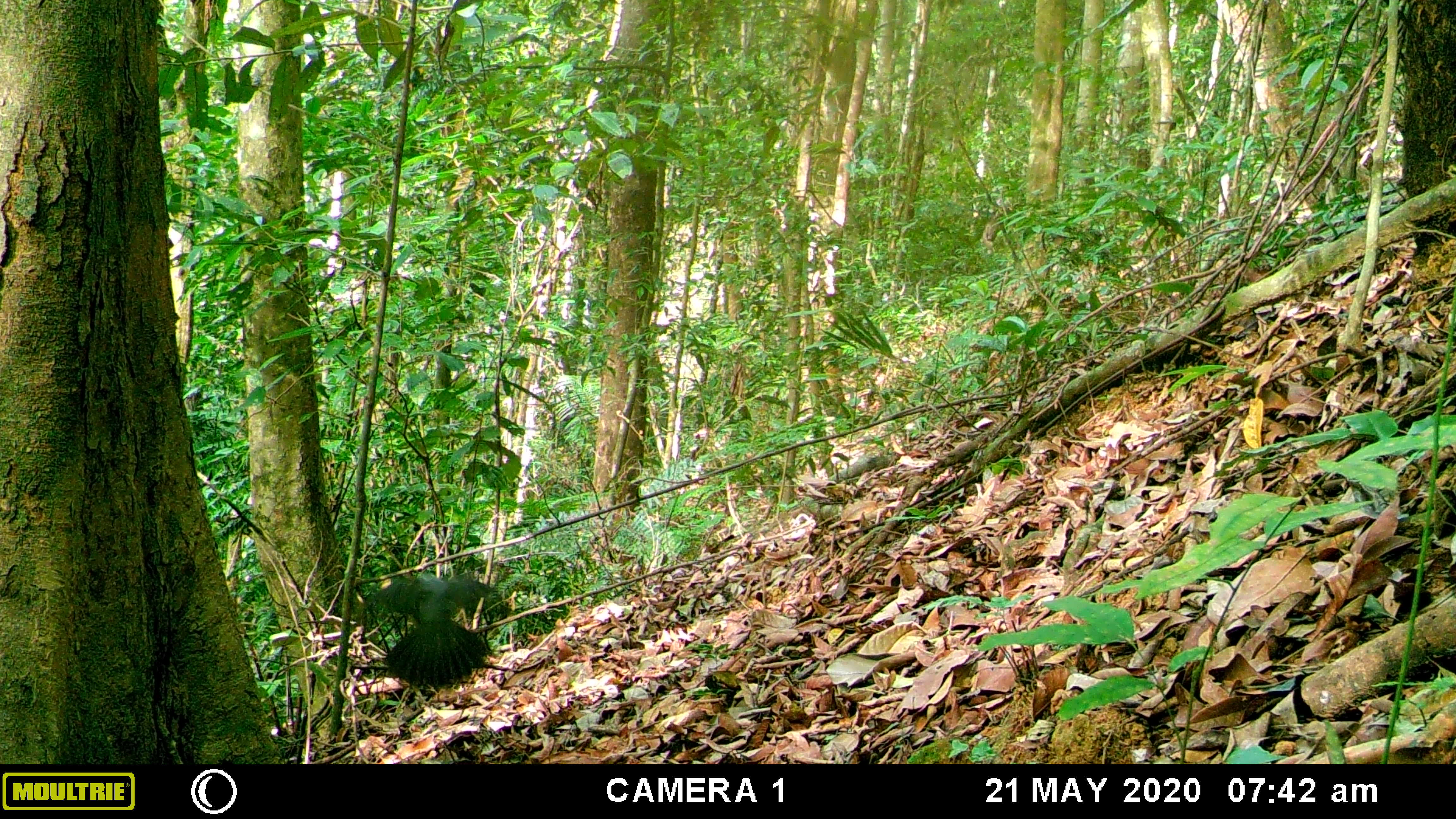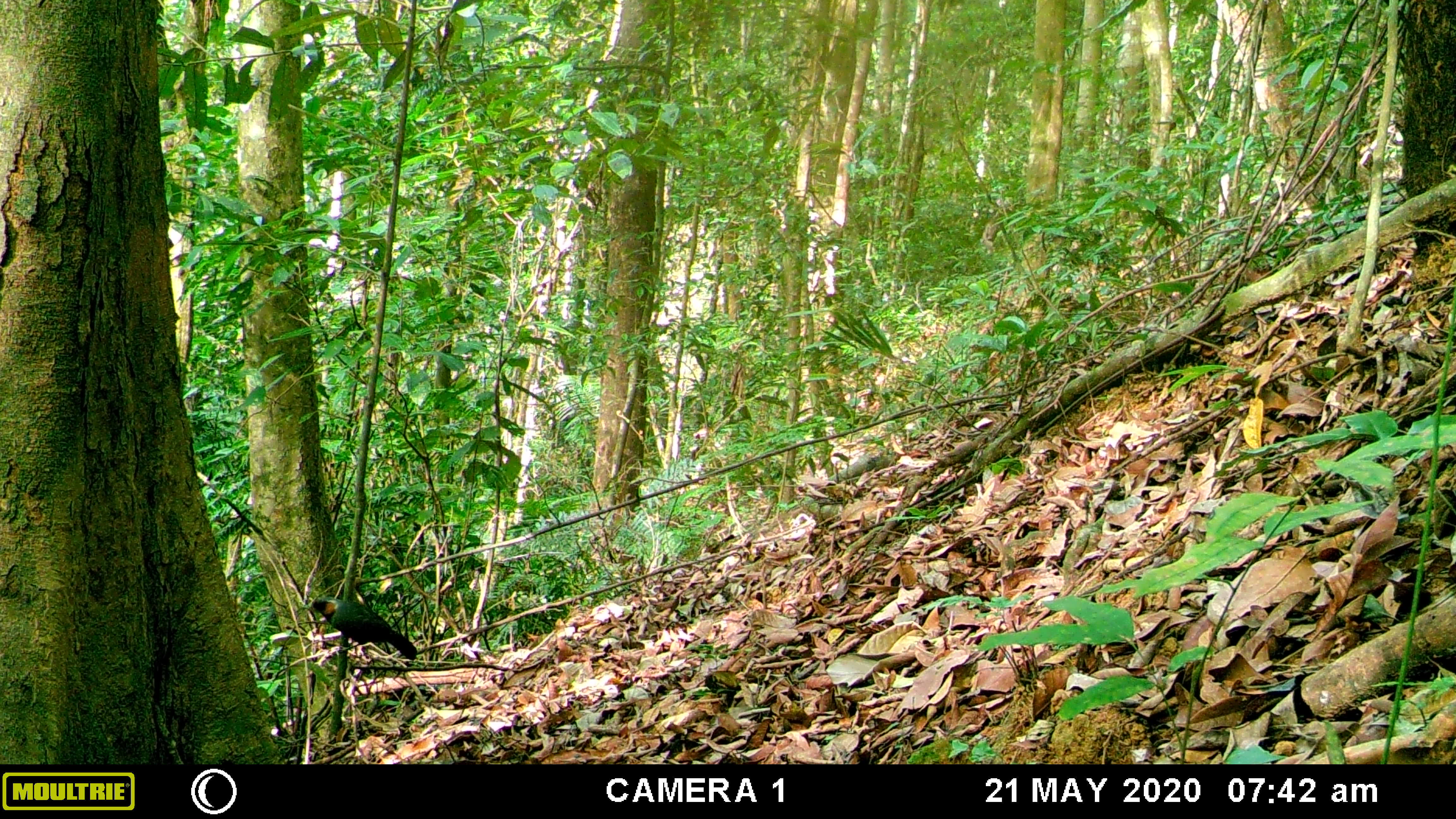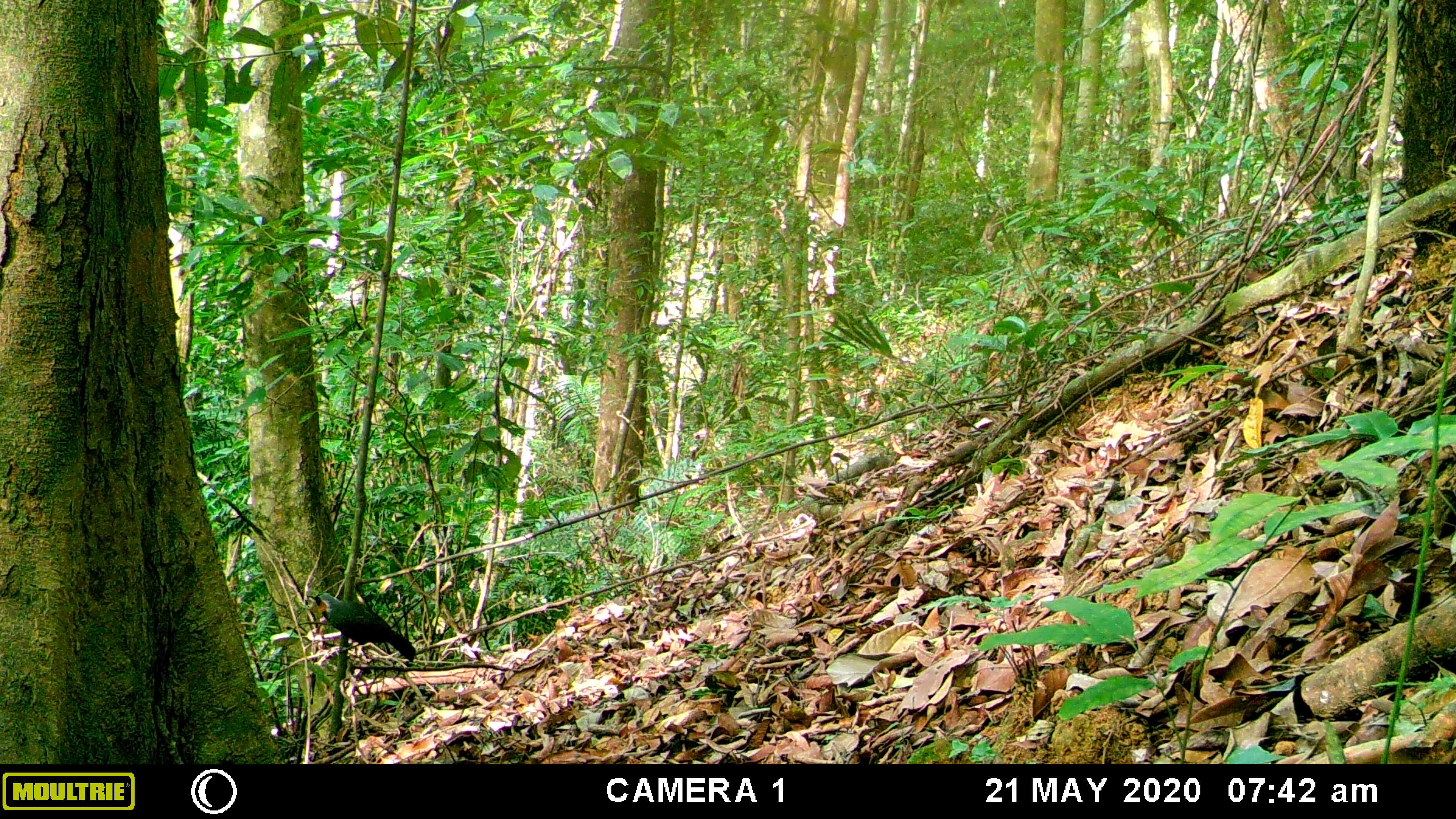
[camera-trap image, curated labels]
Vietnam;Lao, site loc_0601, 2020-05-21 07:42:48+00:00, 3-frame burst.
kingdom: Animalia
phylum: Chordata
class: Aves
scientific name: Aves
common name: bird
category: unidentified bird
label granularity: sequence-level